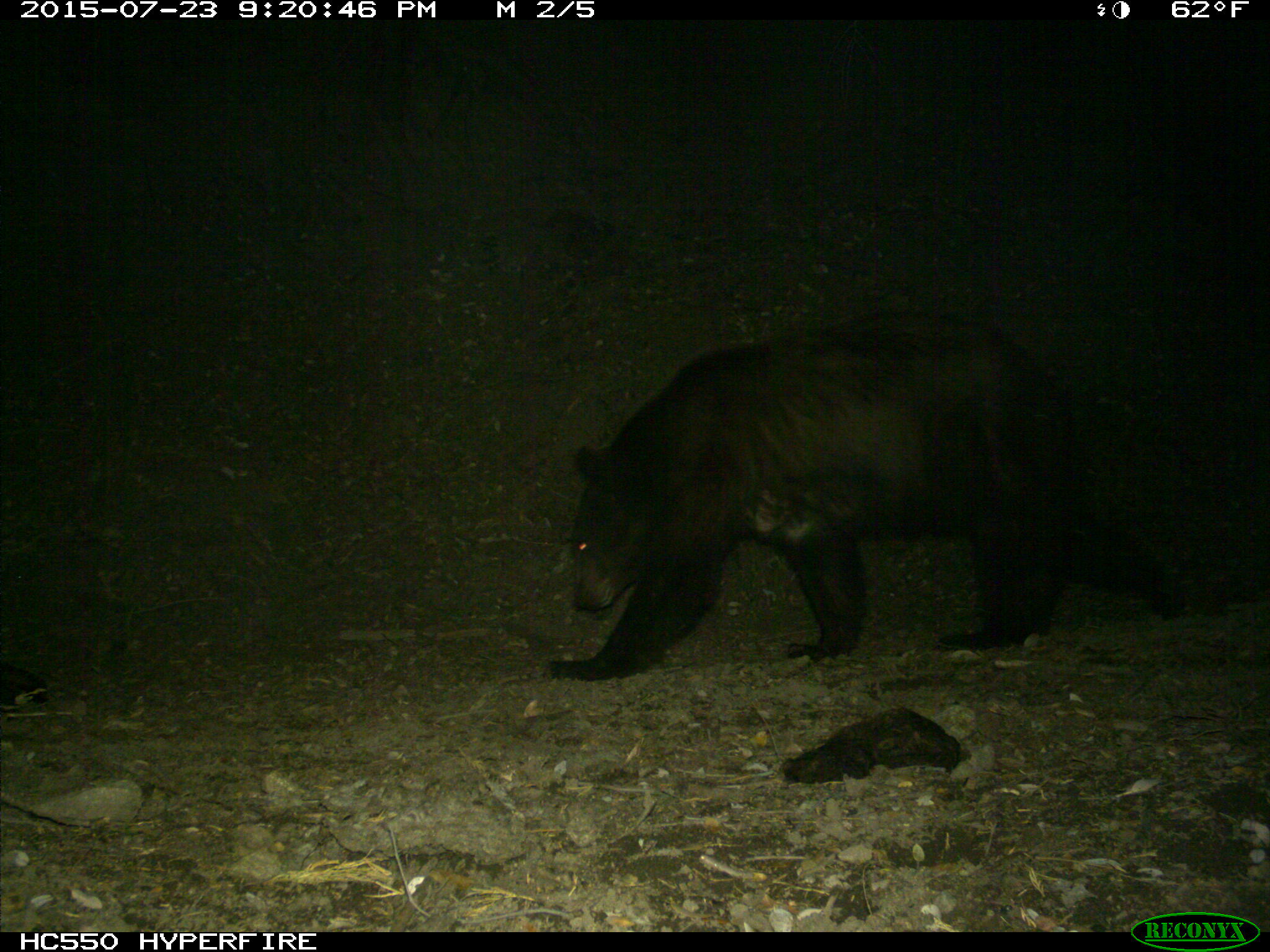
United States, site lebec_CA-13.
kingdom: Animalia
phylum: Chordata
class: Mammalia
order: Carnivora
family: Ursidae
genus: Ursus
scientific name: Ursus americanus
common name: american black bear